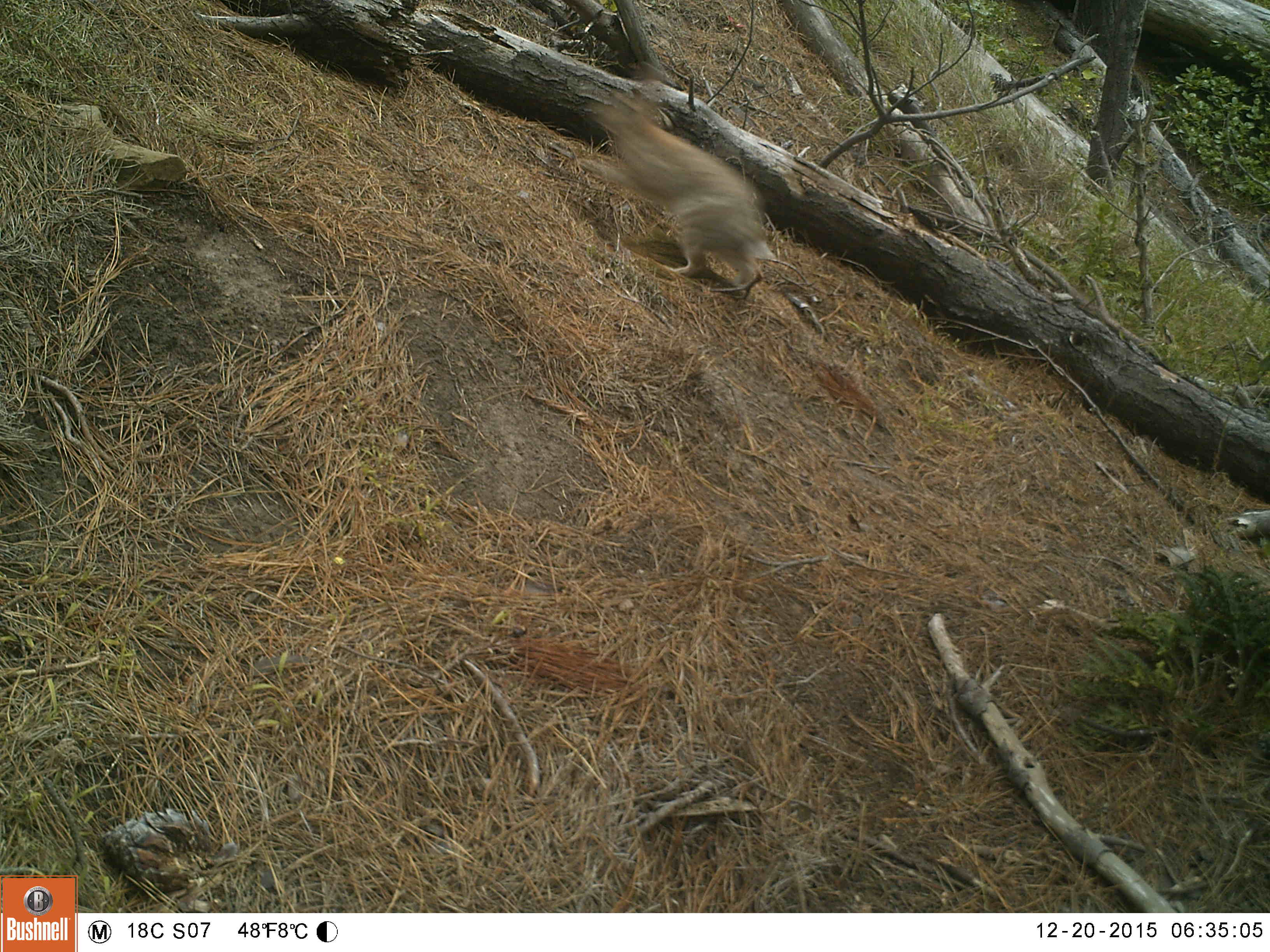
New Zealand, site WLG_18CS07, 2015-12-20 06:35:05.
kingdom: Animalia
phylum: Chordata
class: Mammalia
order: Lagomorpha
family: Leporidae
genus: Oryctolagus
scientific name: Oryctolagus cuniculus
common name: european rabbit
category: rabbit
Rabbit (european rabbit) (Oryctolagus cuniculus).